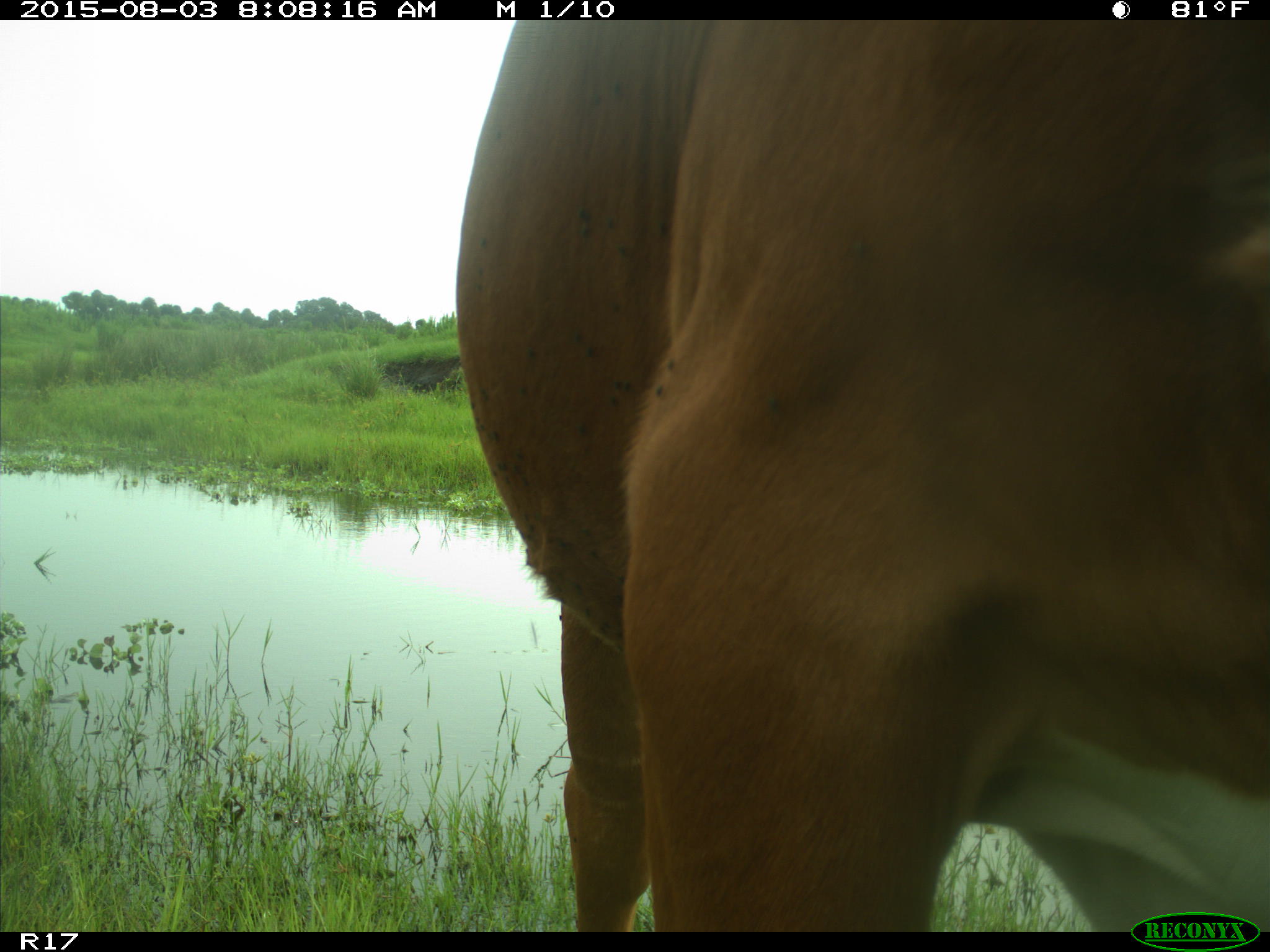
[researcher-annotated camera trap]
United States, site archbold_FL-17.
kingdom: Animalia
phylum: Chordata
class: Mammalia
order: Artiodactyla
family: Bovidae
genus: Bos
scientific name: Bos taurus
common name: domestic cow